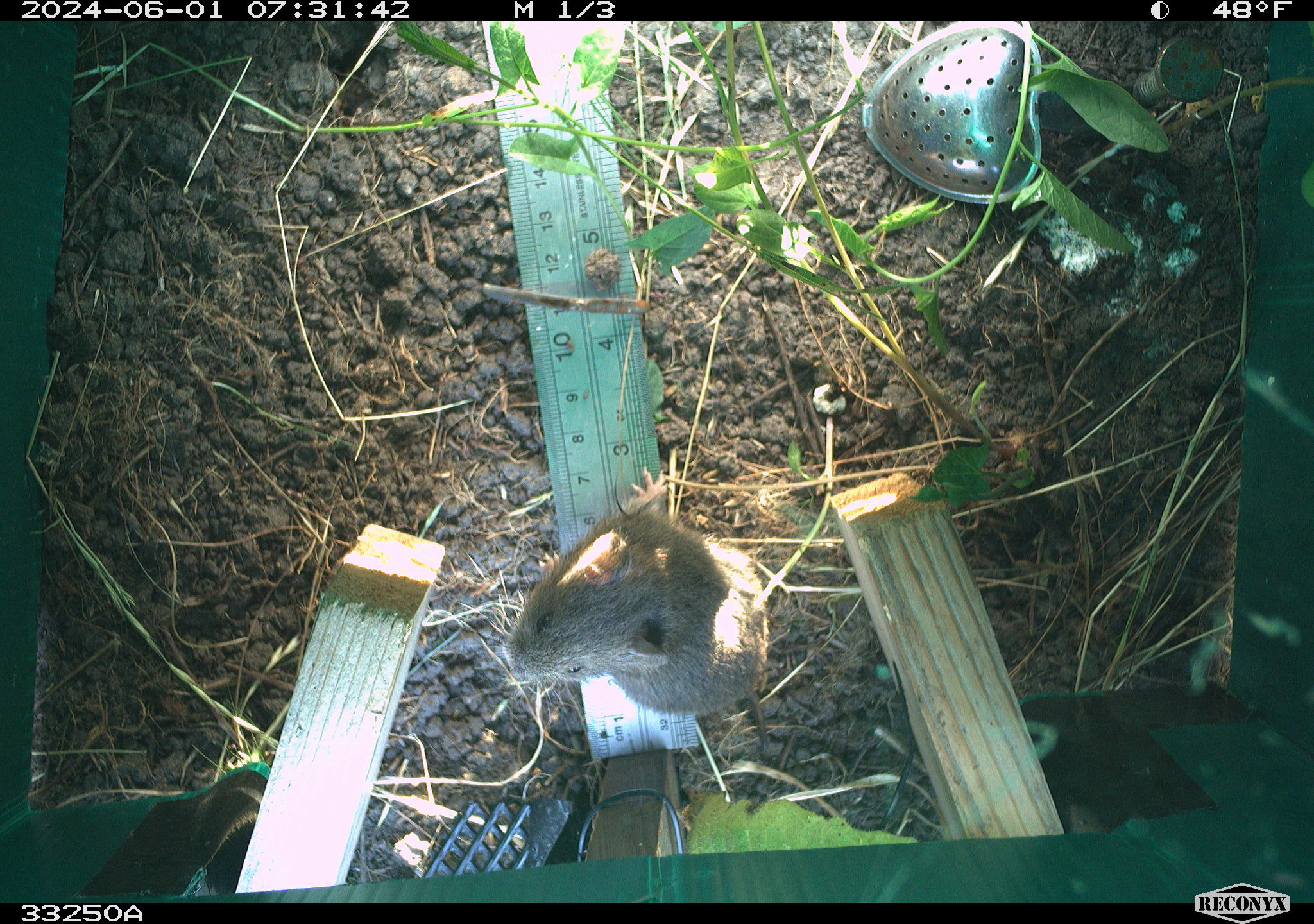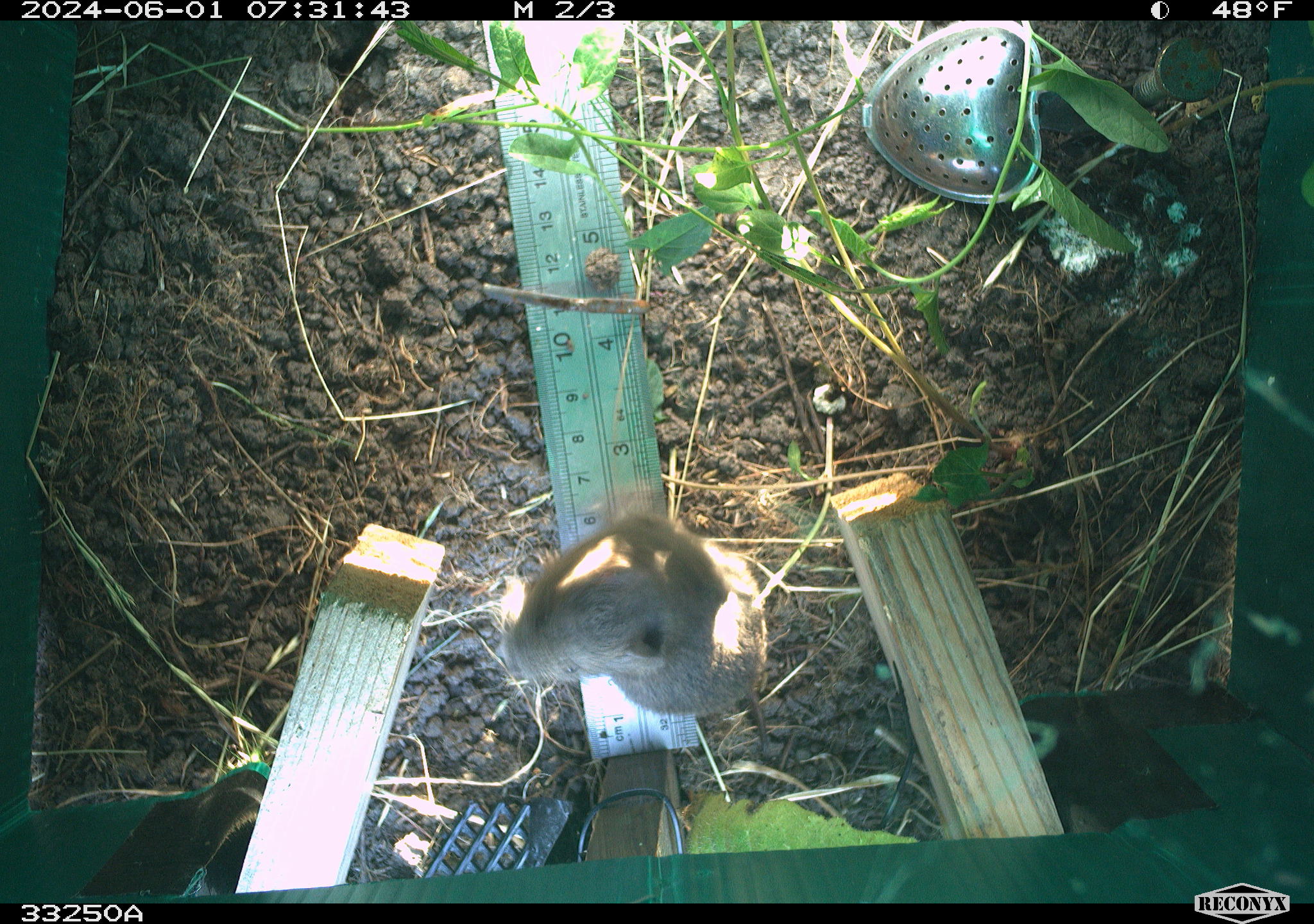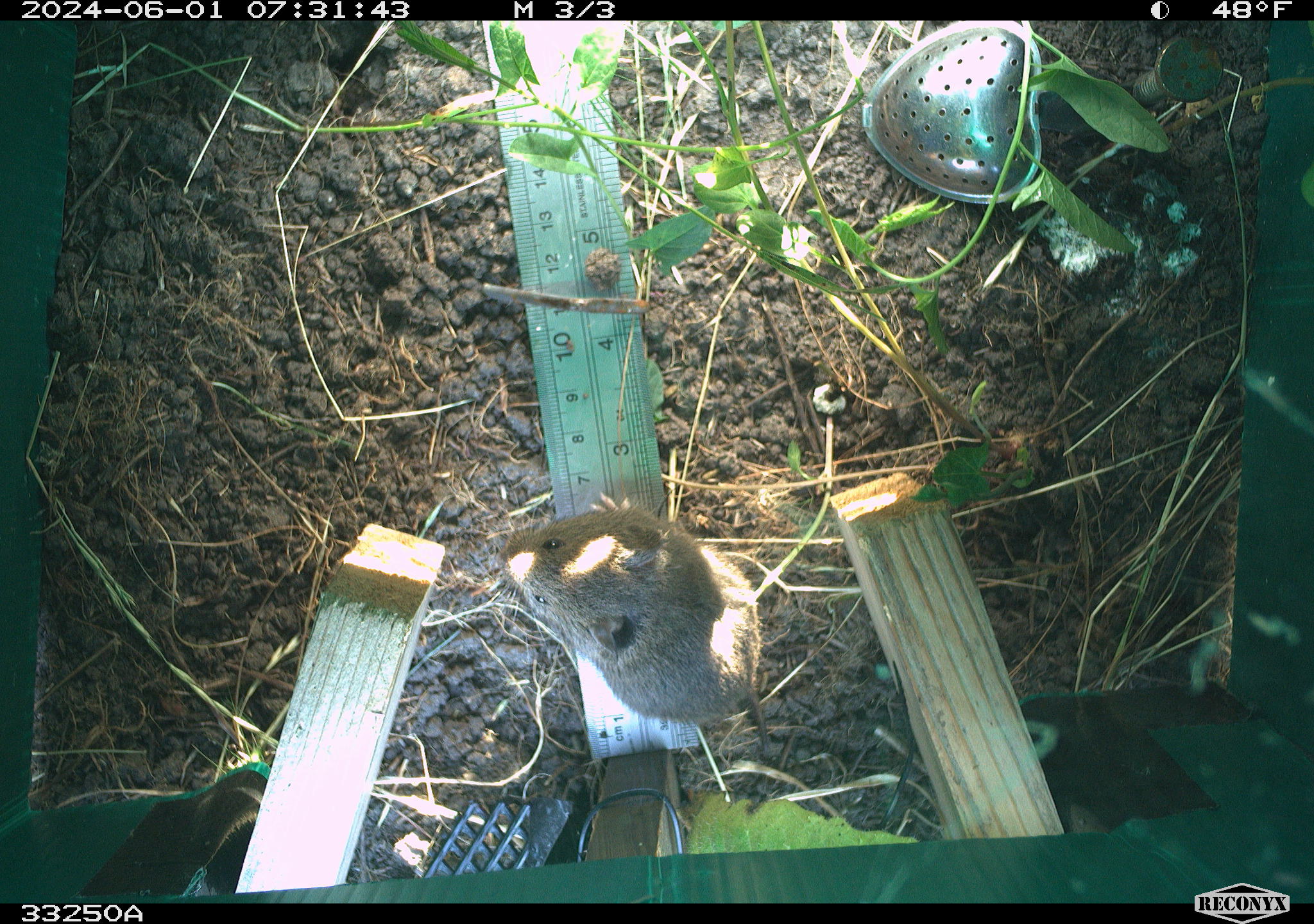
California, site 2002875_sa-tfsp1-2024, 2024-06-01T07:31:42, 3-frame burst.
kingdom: Animalia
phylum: Chordata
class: Mammalia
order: Rodentia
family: Cricetidae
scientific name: Arvicolinae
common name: voles, lemmings, and muskrats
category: arvicolinae subfamily